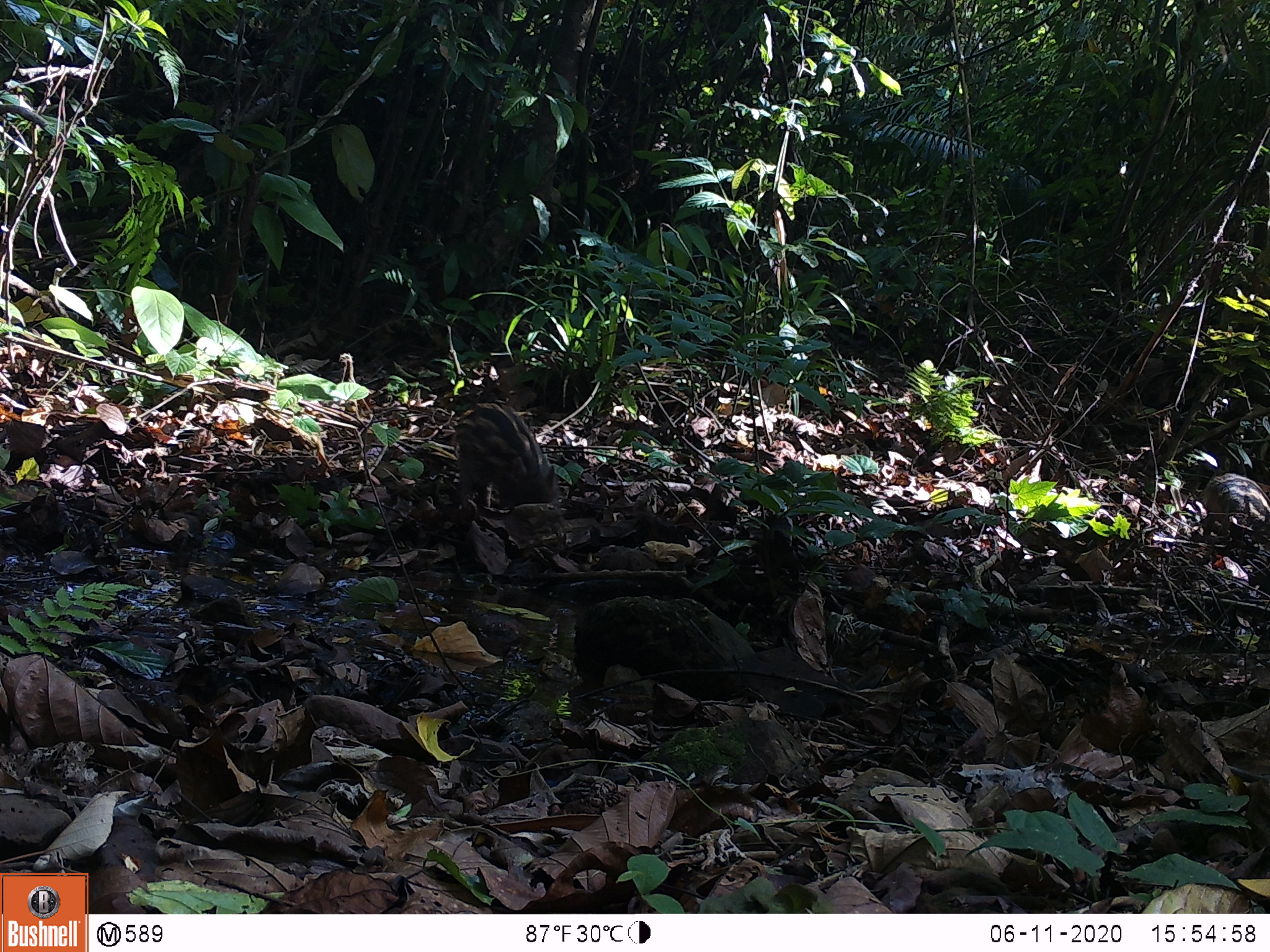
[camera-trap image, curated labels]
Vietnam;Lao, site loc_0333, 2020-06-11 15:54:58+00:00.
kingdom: Animalia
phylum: Chordata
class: Mammalia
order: Artiodactyla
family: Suidae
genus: Sus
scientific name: Sus scrofa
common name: eurasian wild pig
Eurasian wild pig (Sus scrofa). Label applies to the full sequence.